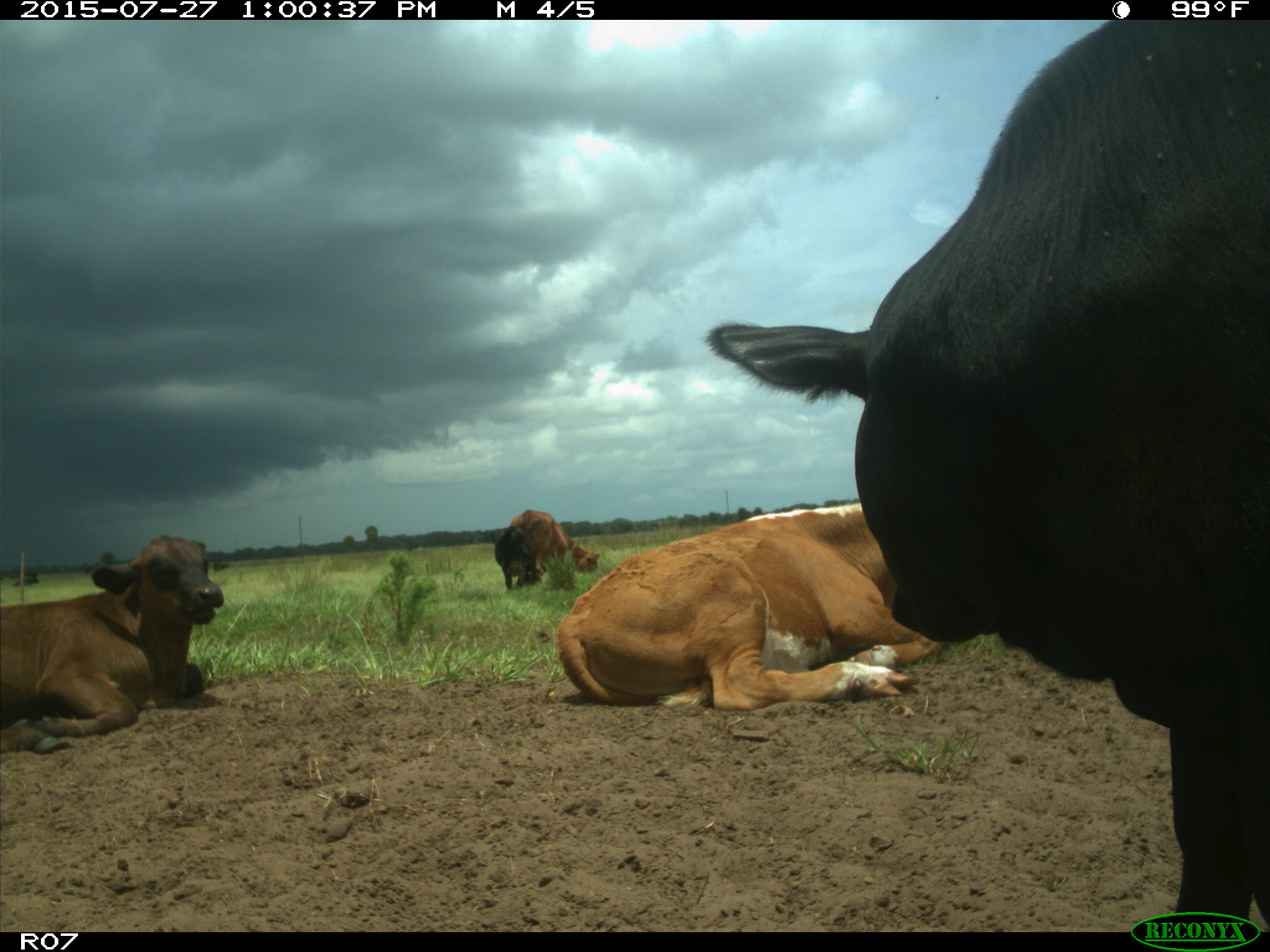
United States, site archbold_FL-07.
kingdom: Animalia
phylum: Chordata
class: Mammalia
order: Artiodactyla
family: Bovidae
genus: Bos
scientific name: Bos taurus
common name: domestic cow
Bos taurus (domestic cow).